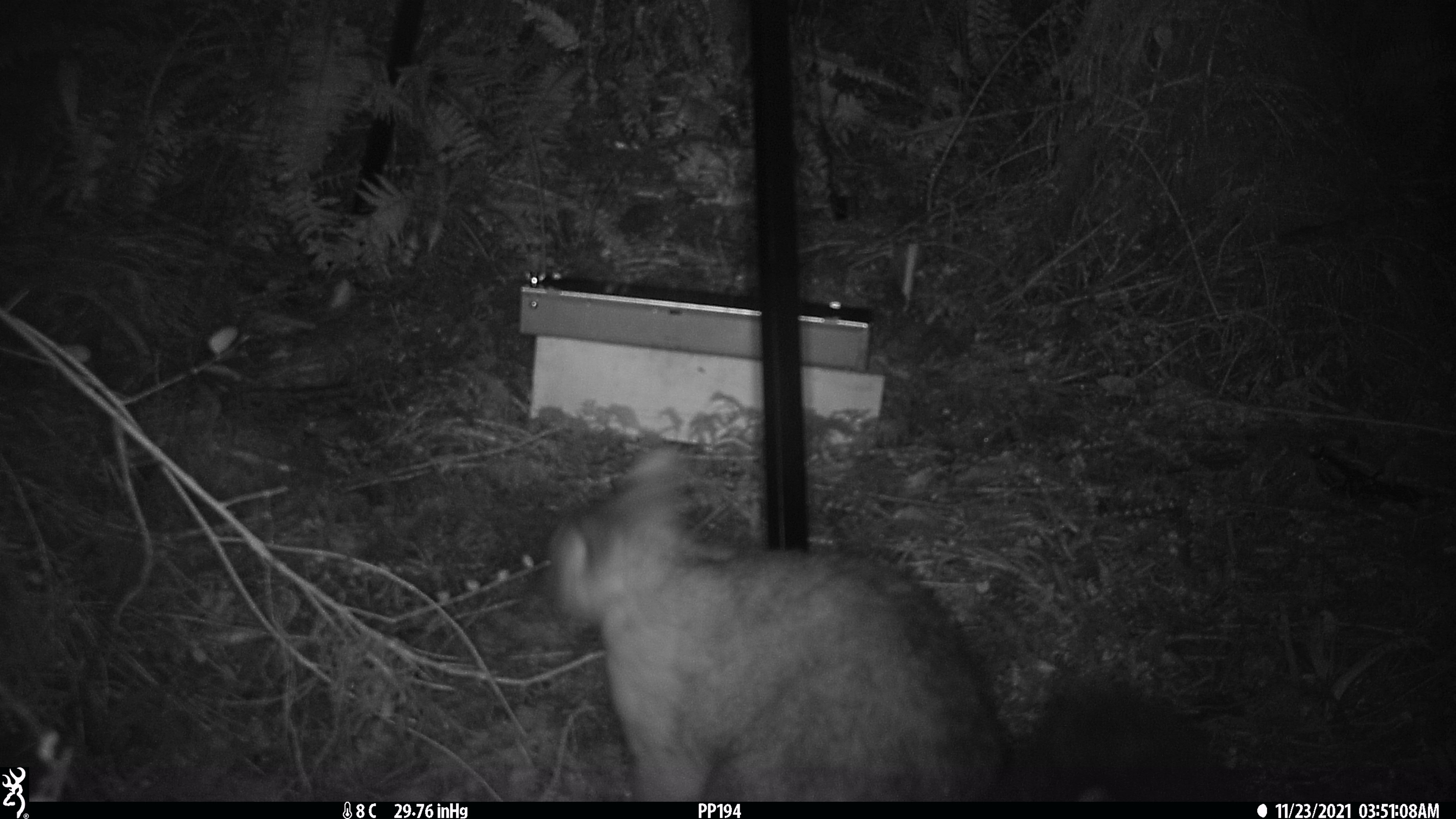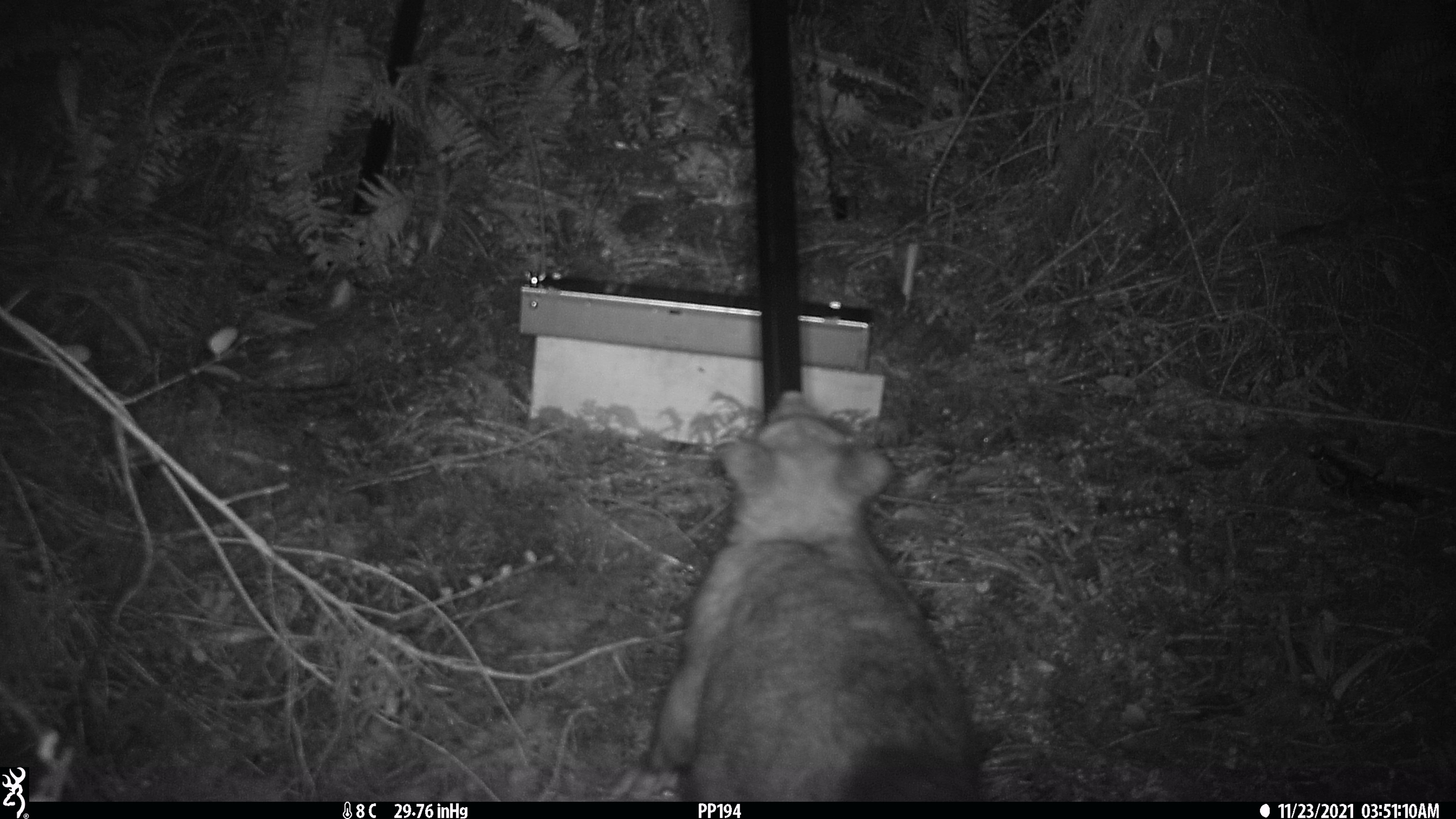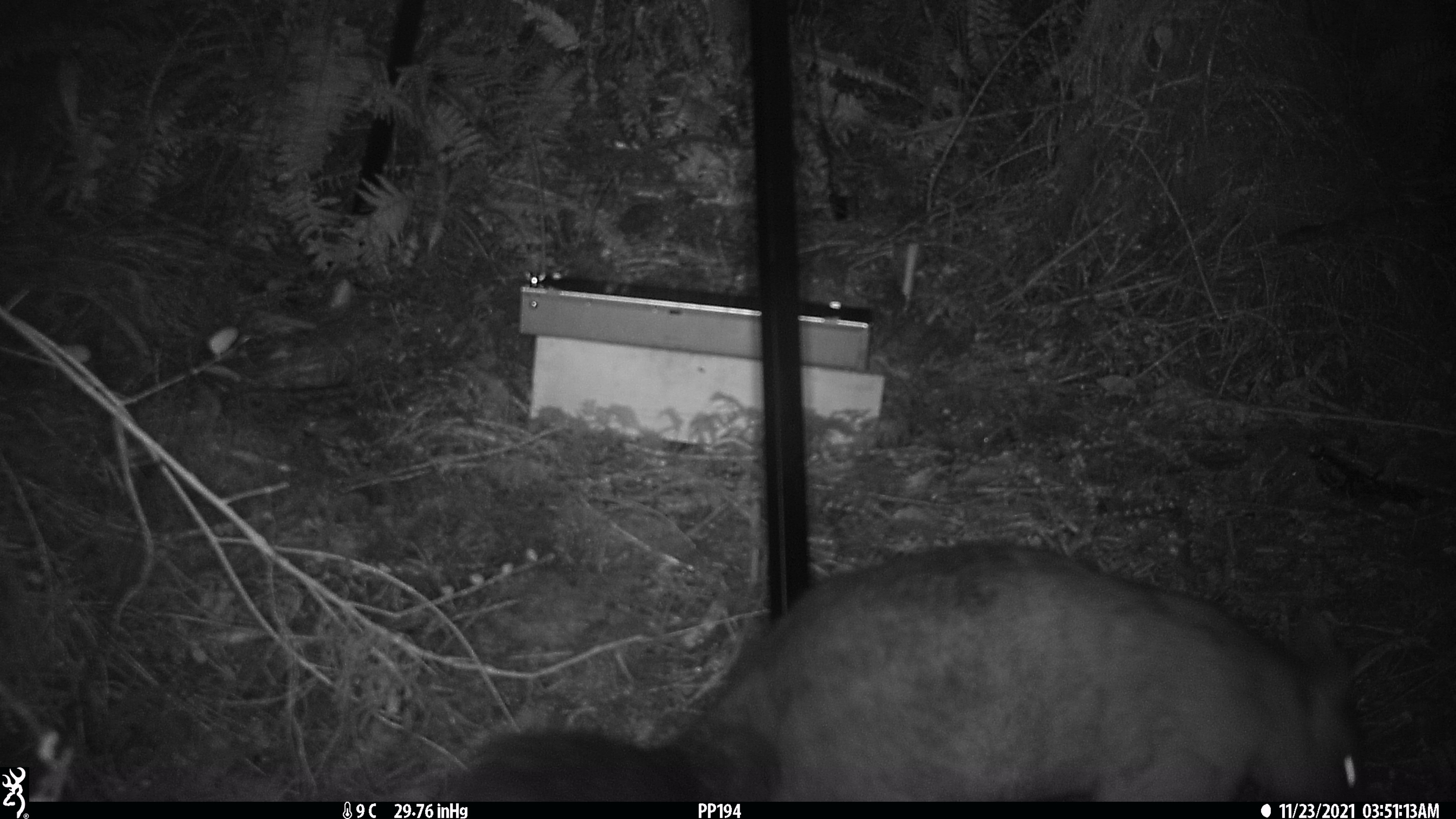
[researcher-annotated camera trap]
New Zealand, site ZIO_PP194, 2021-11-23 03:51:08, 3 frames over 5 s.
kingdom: Animalia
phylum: Chordata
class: Mammalia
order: Diprotodontia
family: Phalangeridae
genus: Trichosurus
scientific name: Trichosurus vulpecula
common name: common brushtail possum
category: possum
Possum (common brushtail possum) (Trichosurus vulpecula).